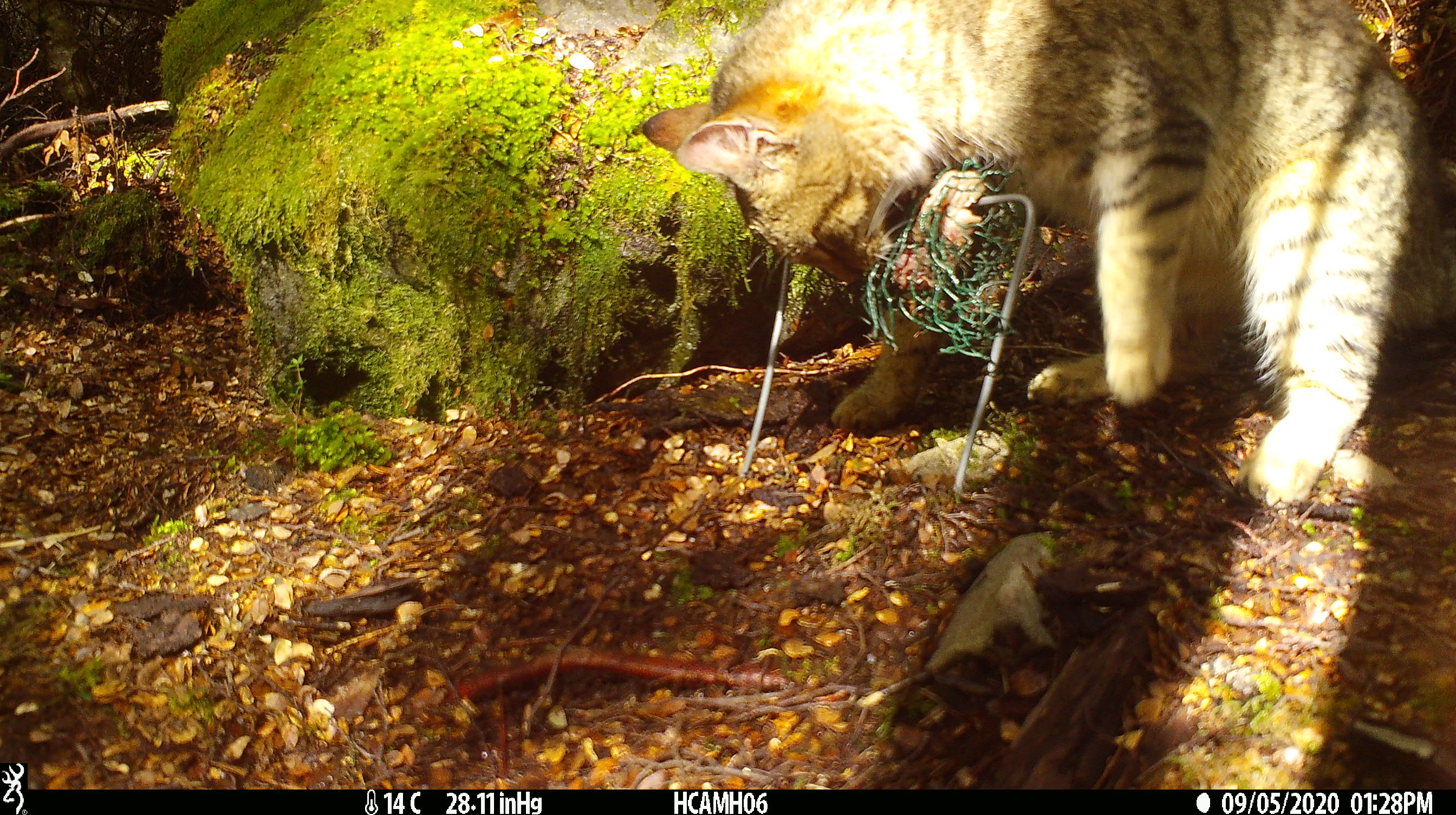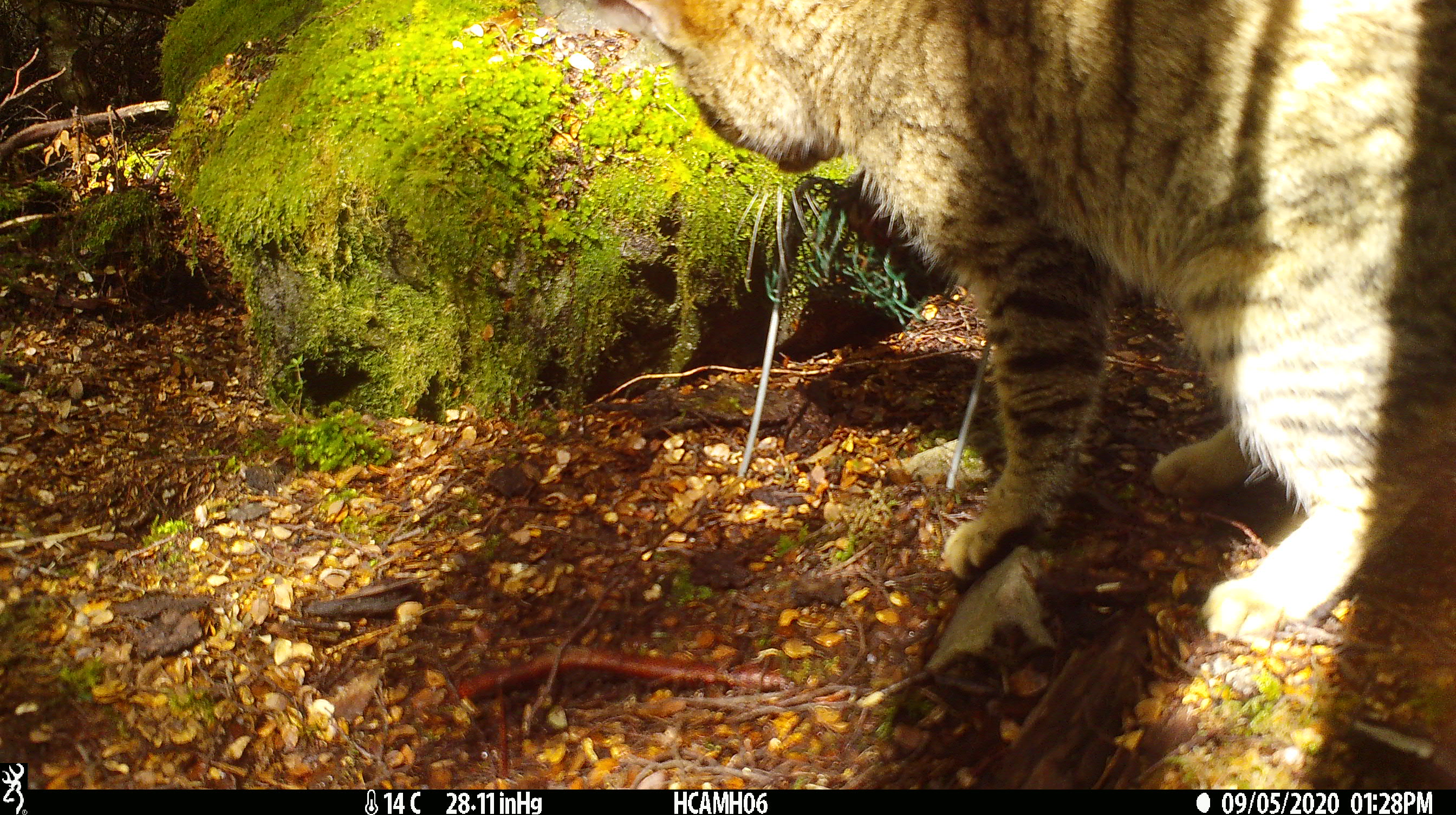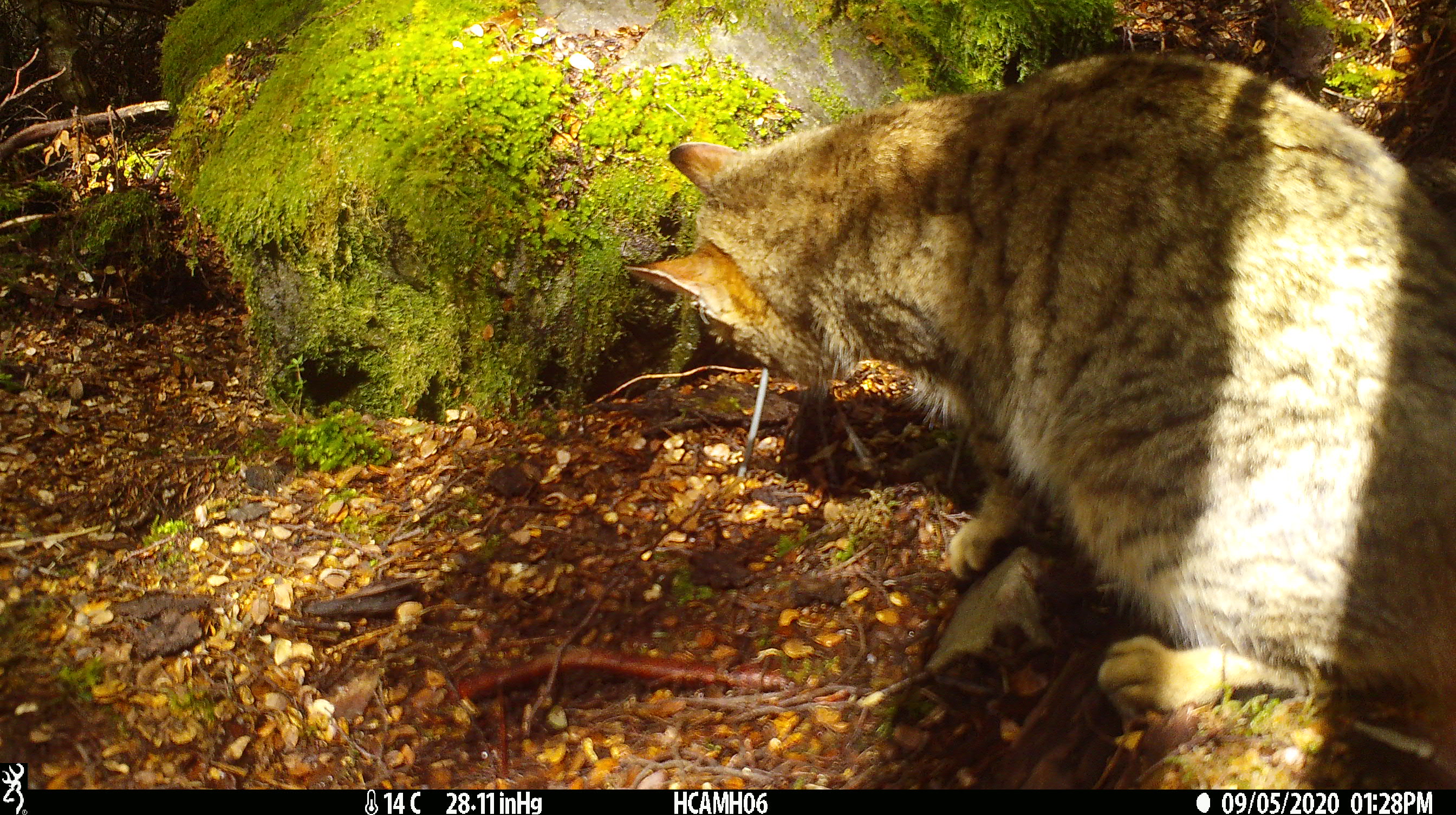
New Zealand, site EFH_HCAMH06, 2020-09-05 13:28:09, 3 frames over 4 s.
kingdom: Animalia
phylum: Chordata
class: Mammalia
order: Carnivora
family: Felidae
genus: Felis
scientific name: Felis catus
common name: domestic cat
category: cat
Cat (domestic cat) (Felis catus).